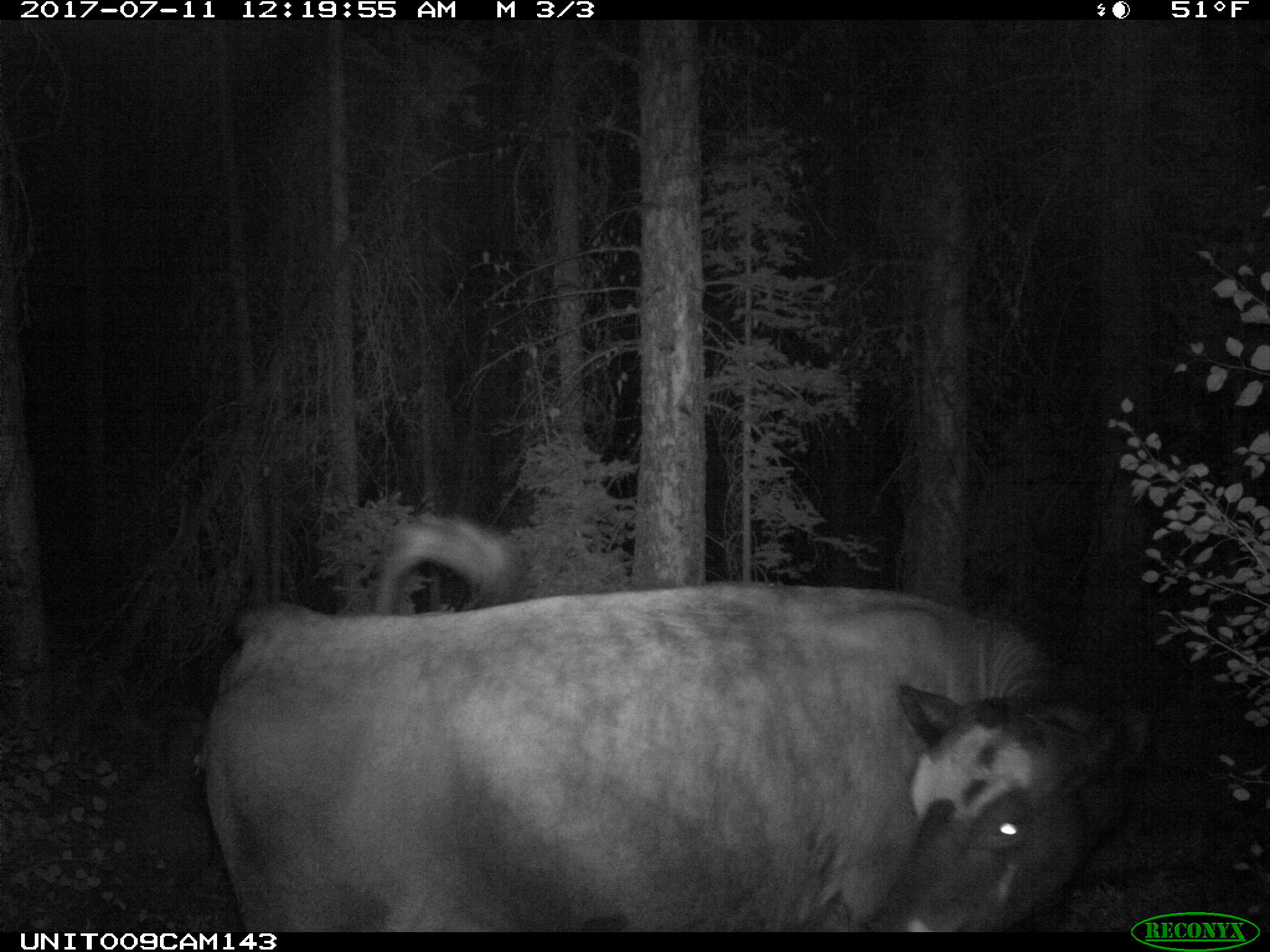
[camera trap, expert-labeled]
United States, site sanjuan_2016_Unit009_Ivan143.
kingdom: Animalia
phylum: Chordata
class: Mammalia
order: Artiodactyla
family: Bovidae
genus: Bos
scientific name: Bos taurus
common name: domestic cow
Bos taurus (domestic cow).